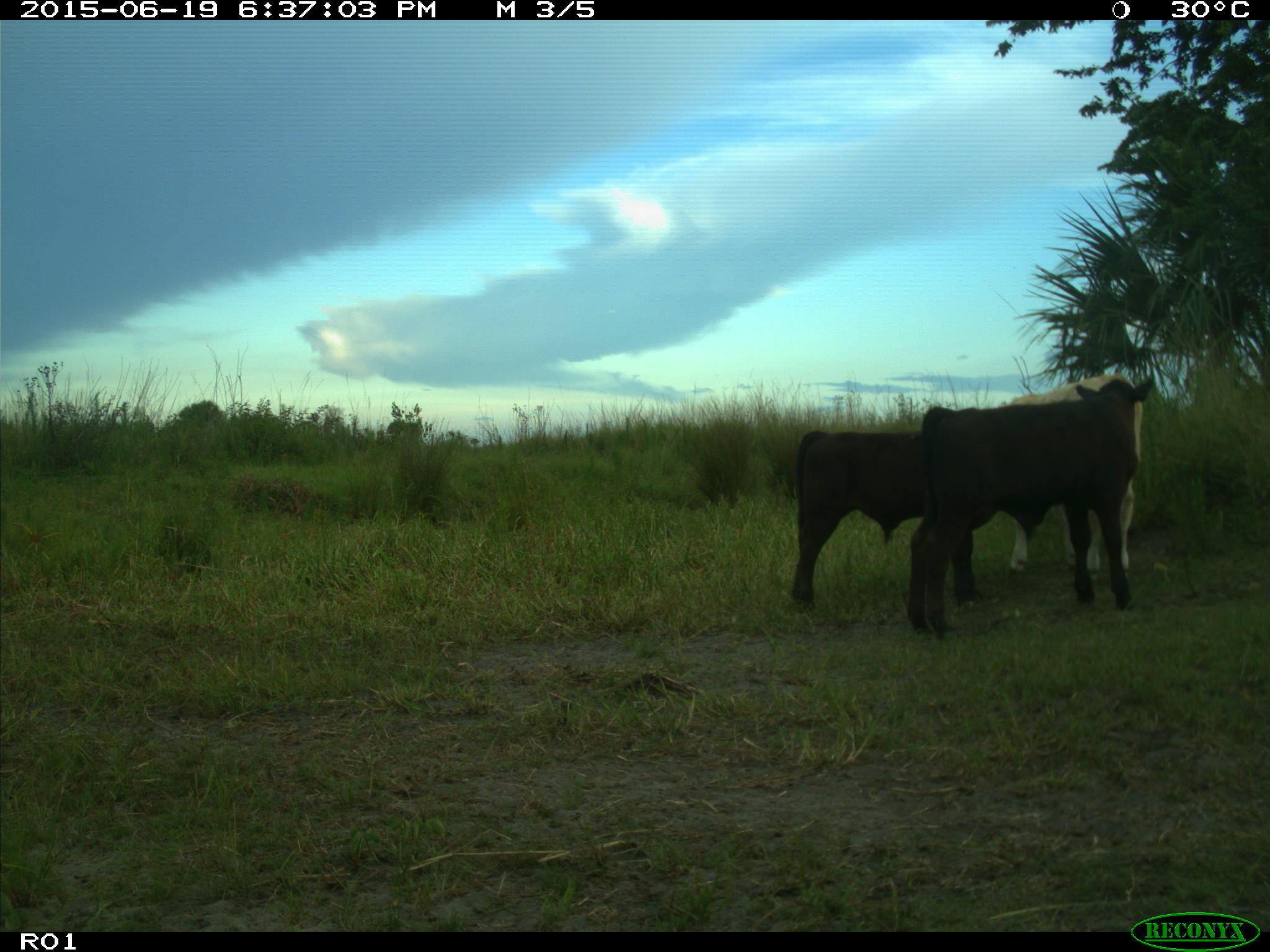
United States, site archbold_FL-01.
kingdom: Animalia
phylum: Chordata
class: Mammalia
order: Artiodactyla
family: Bovidae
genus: Bos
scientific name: Bos taurus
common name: domestic cow